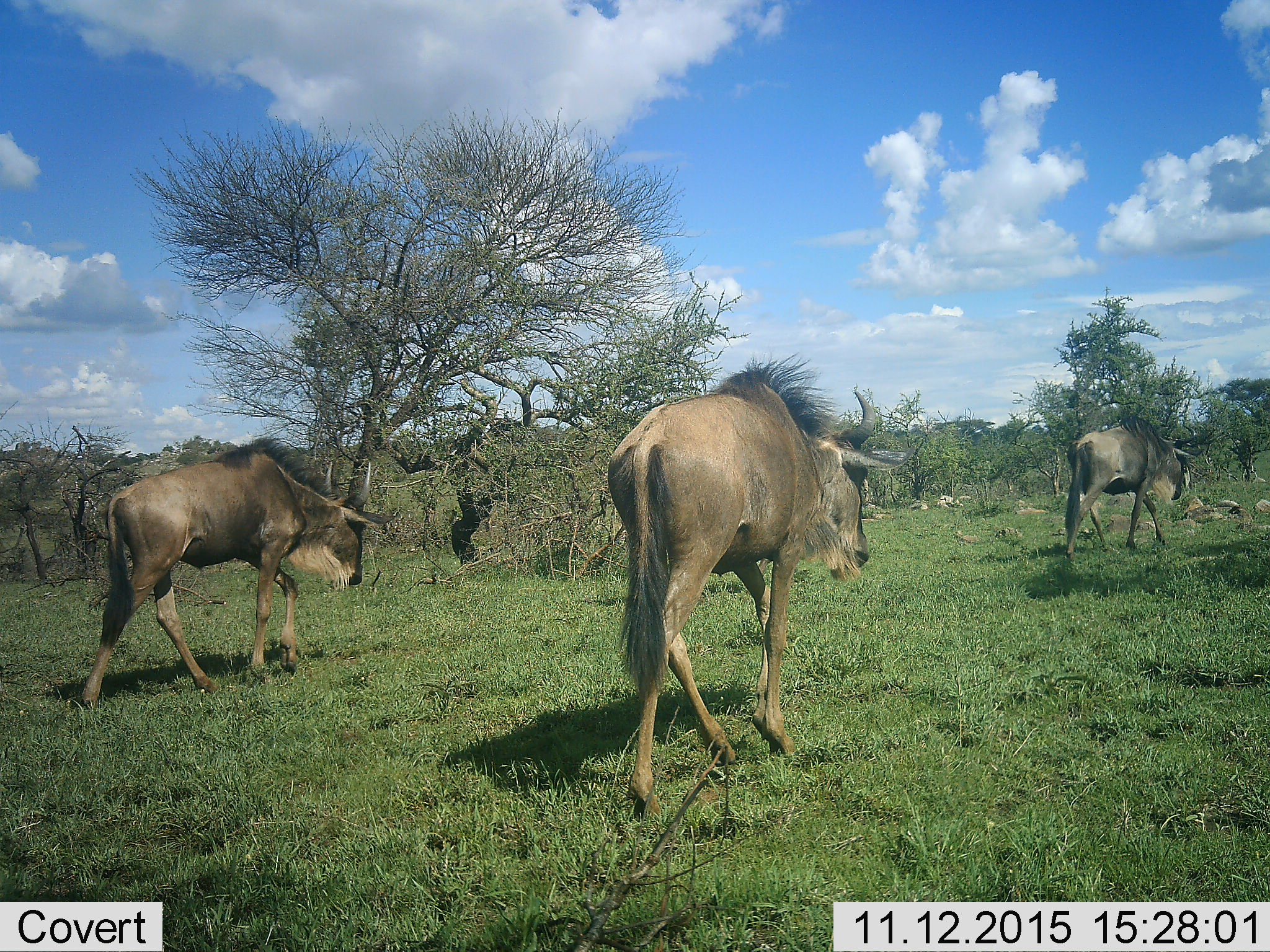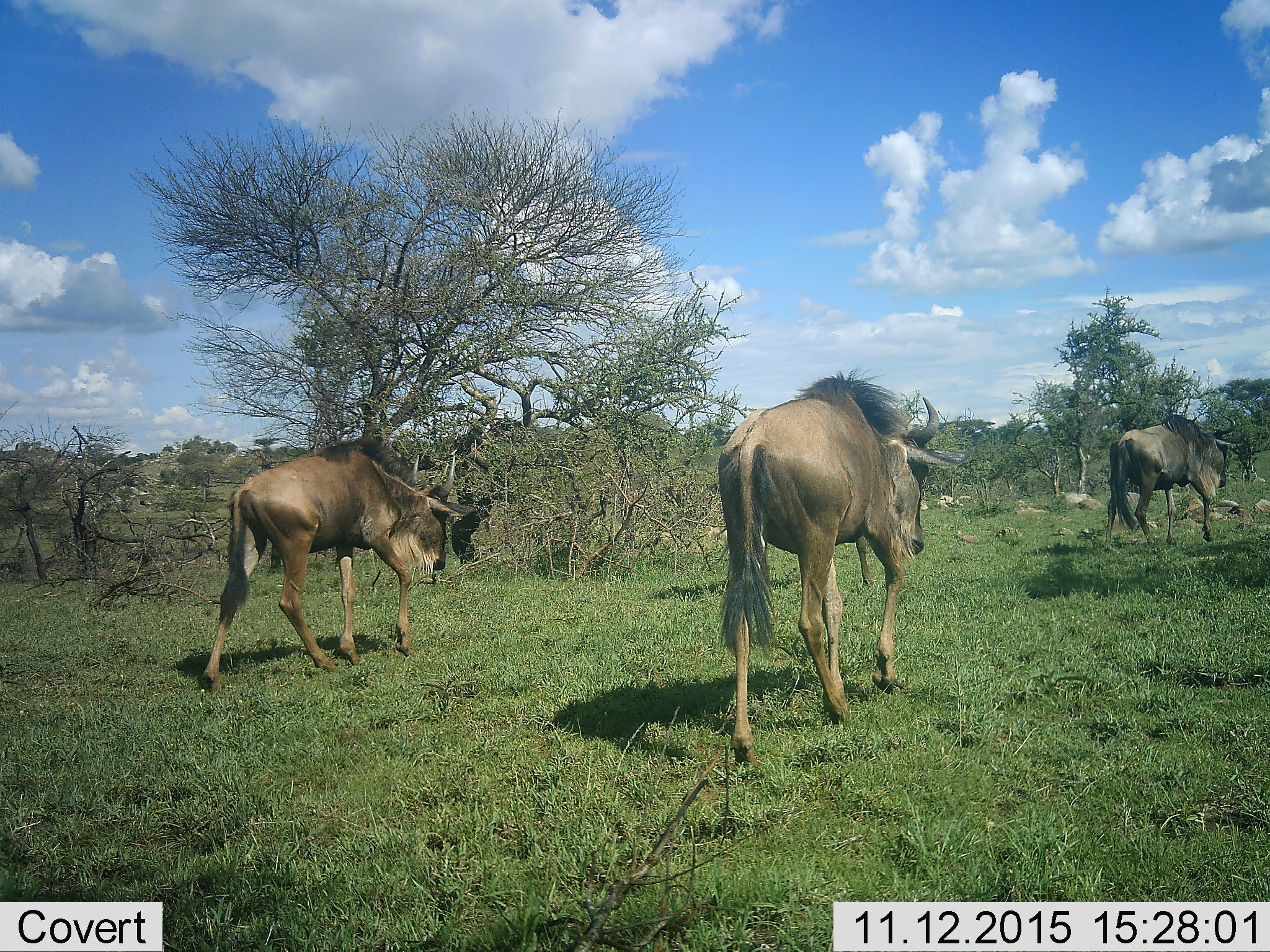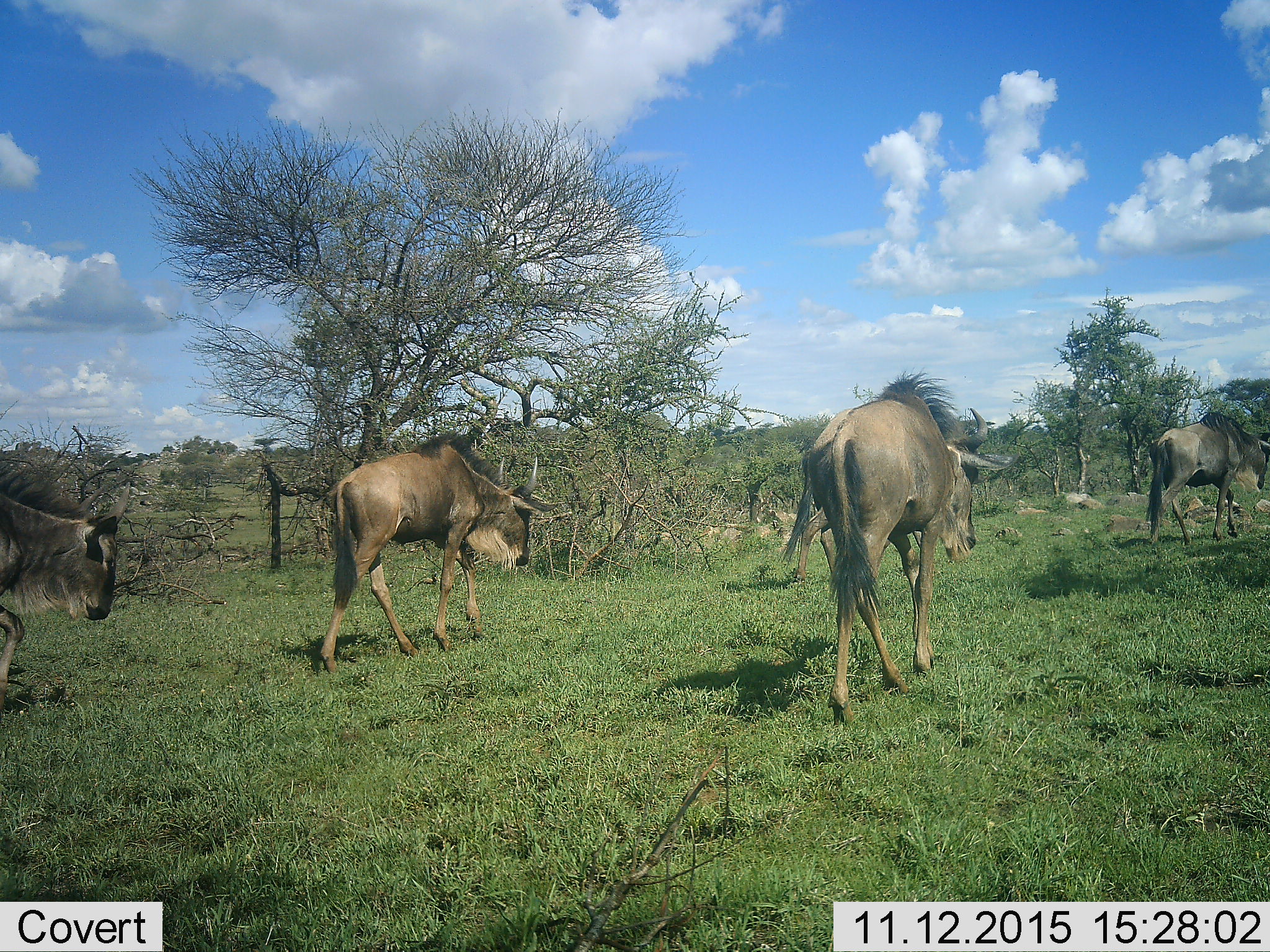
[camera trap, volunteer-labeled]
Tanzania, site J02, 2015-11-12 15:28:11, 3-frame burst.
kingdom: Animalia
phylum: Chordata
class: Mammalia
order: Artiodactyla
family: Bovidae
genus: Connochaetes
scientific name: Connochaetes taurinus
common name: blue wildebeest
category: wildebeest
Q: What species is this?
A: Wildebeest (blue wildebeest) (Connochaetes taurinus).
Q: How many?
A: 4.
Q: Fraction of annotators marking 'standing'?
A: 12%.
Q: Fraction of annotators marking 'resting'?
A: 0%.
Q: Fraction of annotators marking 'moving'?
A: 100%.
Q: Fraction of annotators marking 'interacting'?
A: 0%.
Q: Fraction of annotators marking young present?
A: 0%.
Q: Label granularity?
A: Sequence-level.